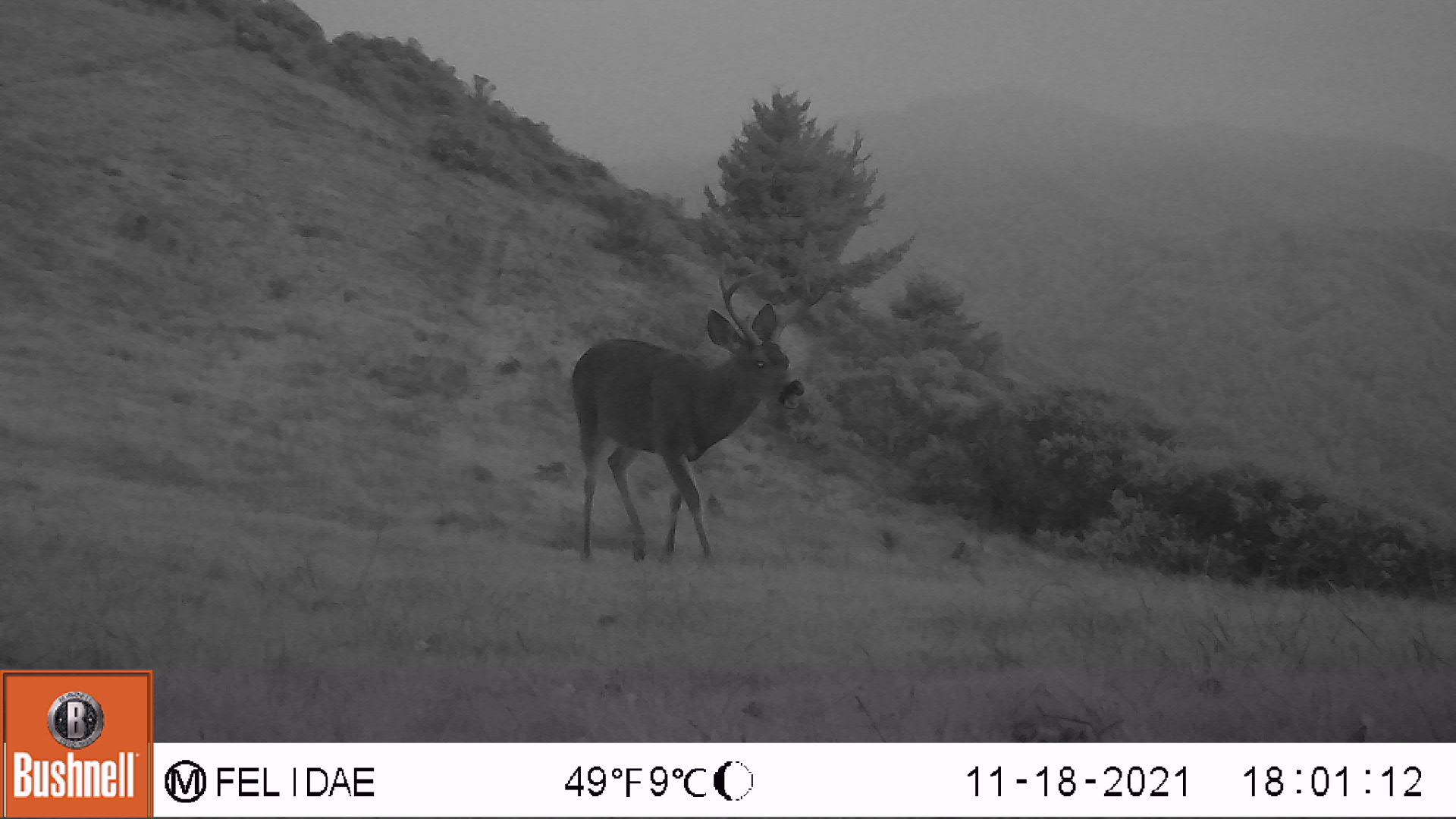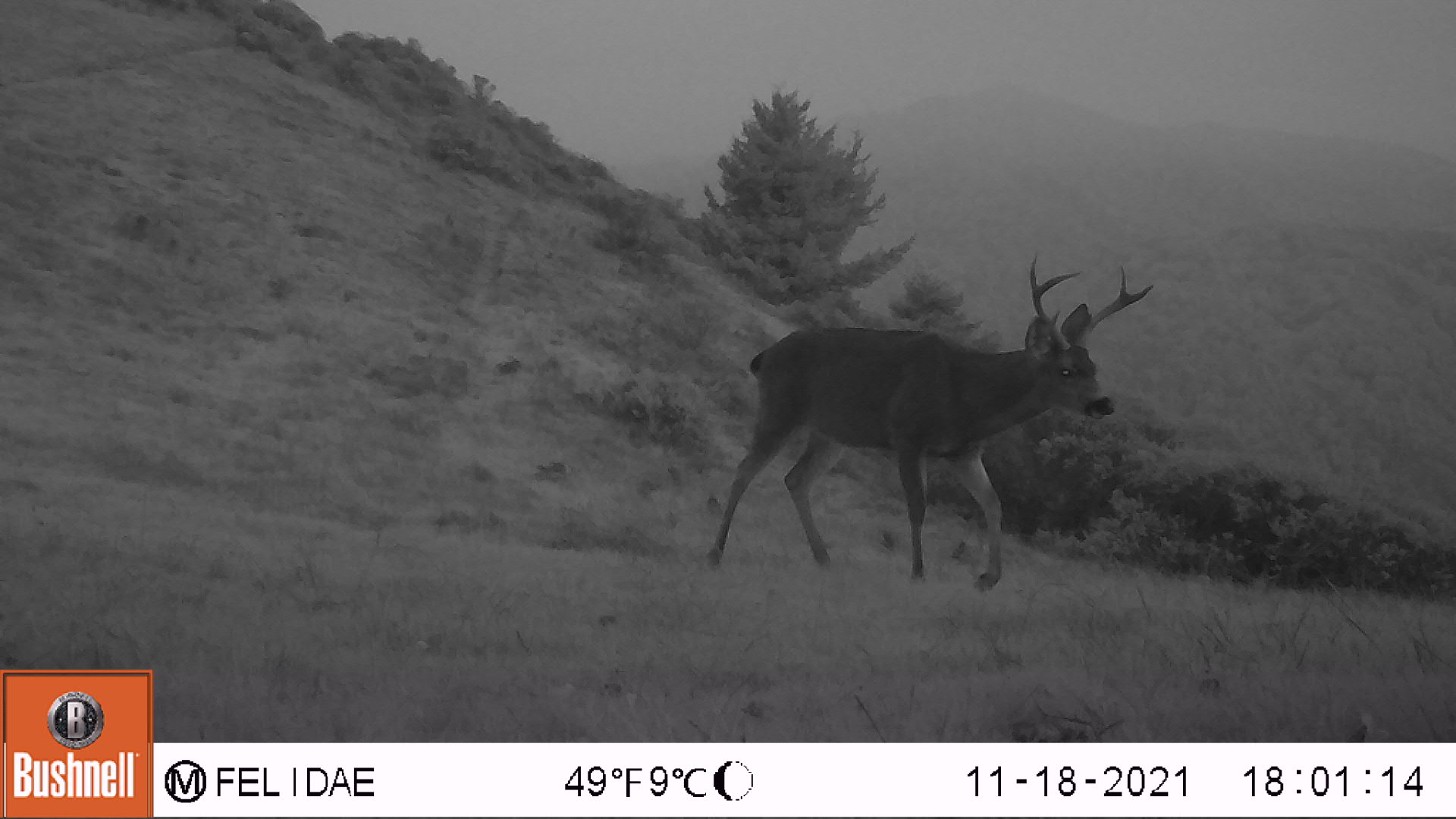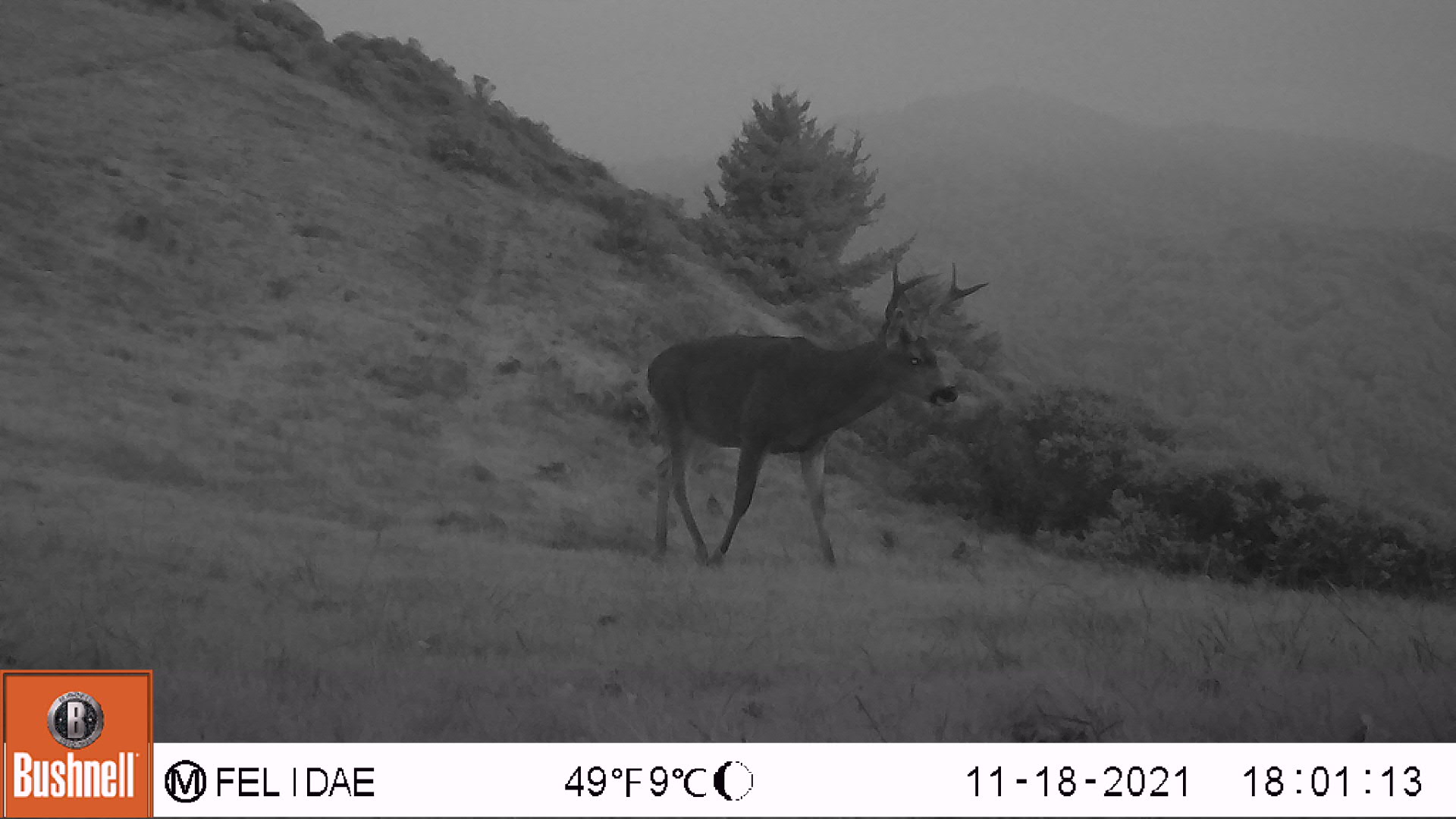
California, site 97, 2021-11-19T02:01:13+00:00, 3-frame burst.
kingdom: Animalia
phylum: Chordata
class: Mammalia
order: Artiodactyla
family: Cervidae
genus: Odocoileus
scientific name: Odocoileus hemionus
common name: mule deer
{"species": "mule deer (Odocoileus hemionus)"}